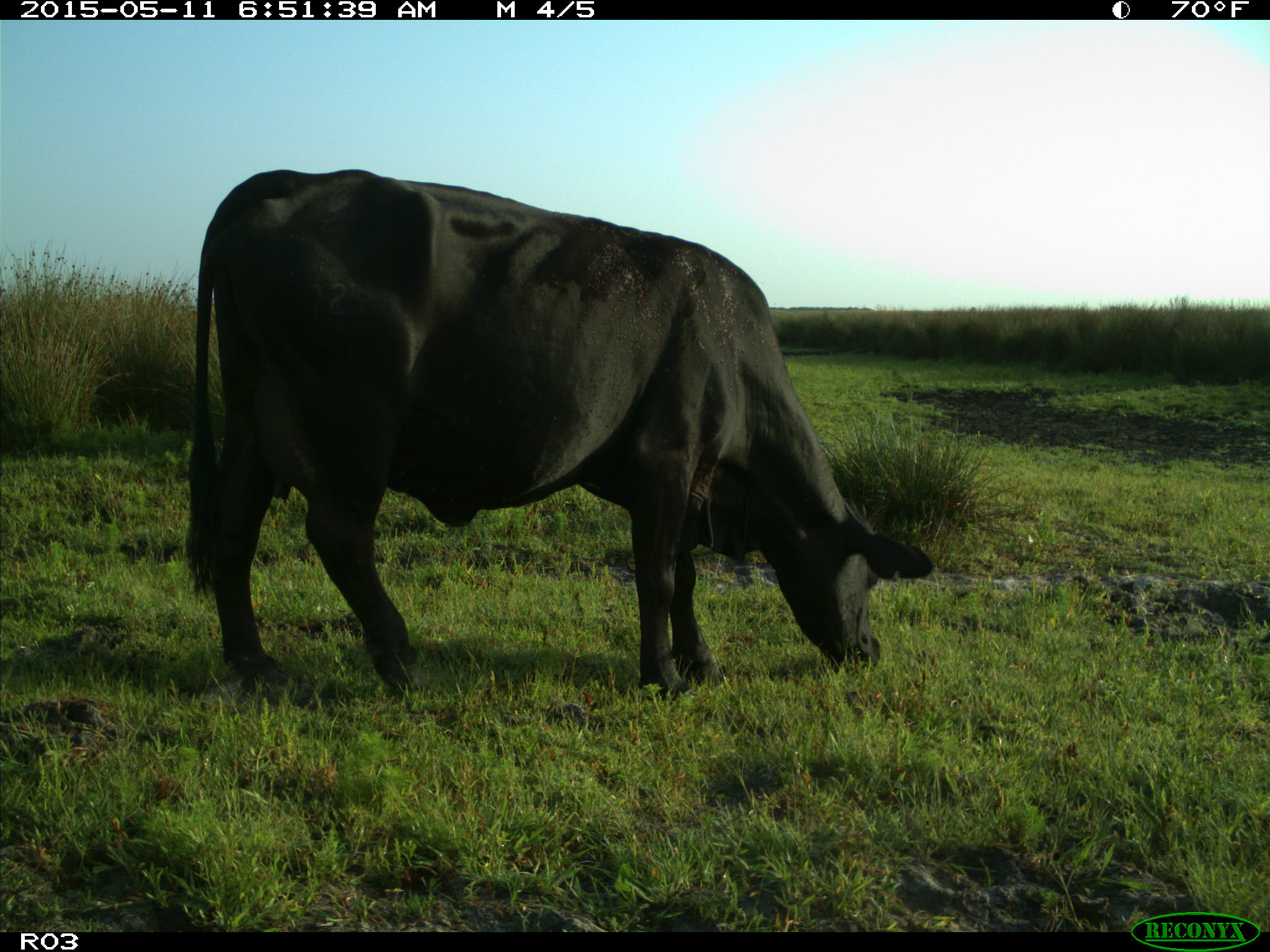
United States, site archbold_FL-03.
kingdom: Animalia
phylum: Chordata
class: Mammalia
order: Artiodactyla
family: Bovidae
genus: Bos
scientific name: Bos taurus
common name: domestic cow